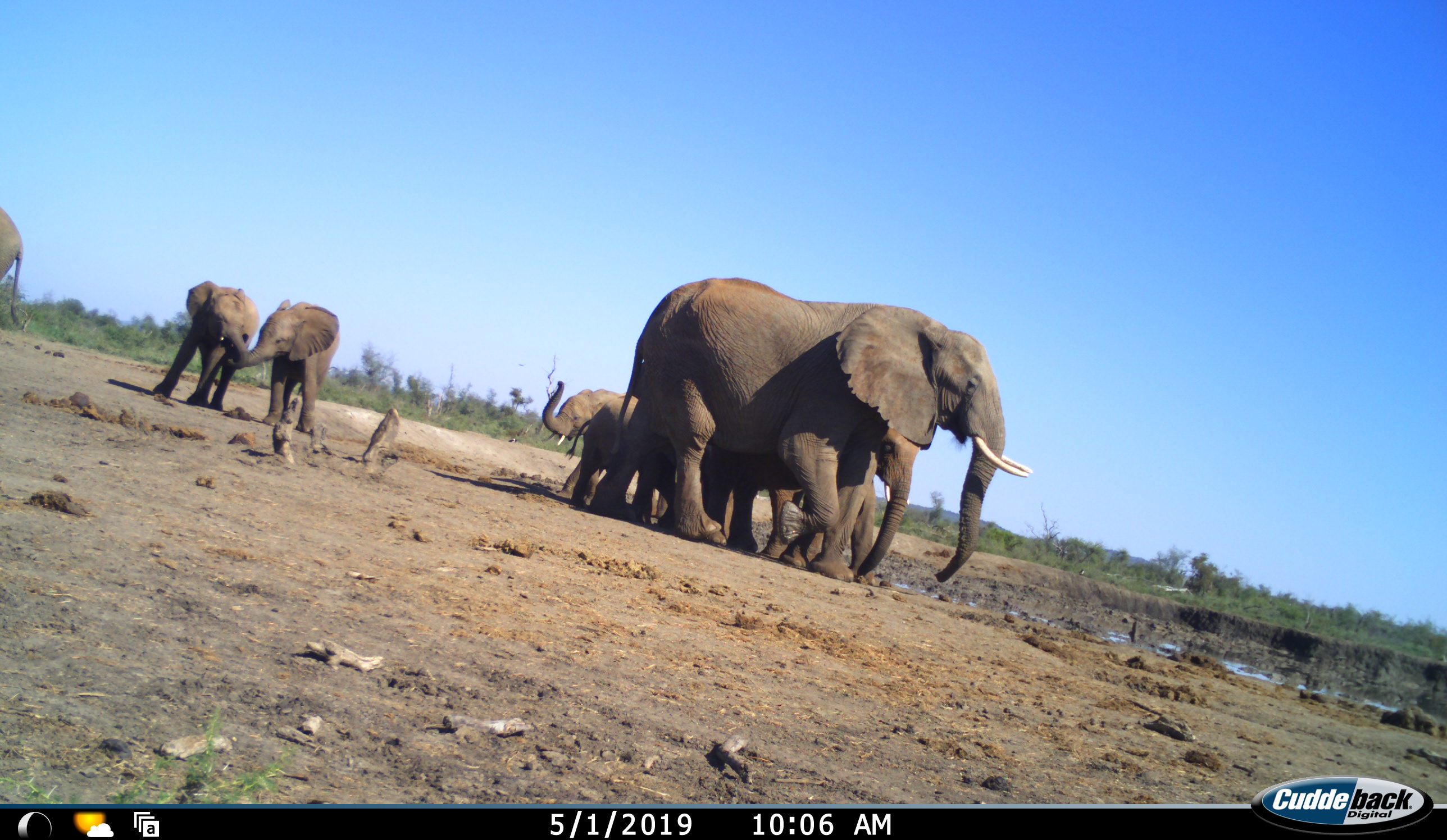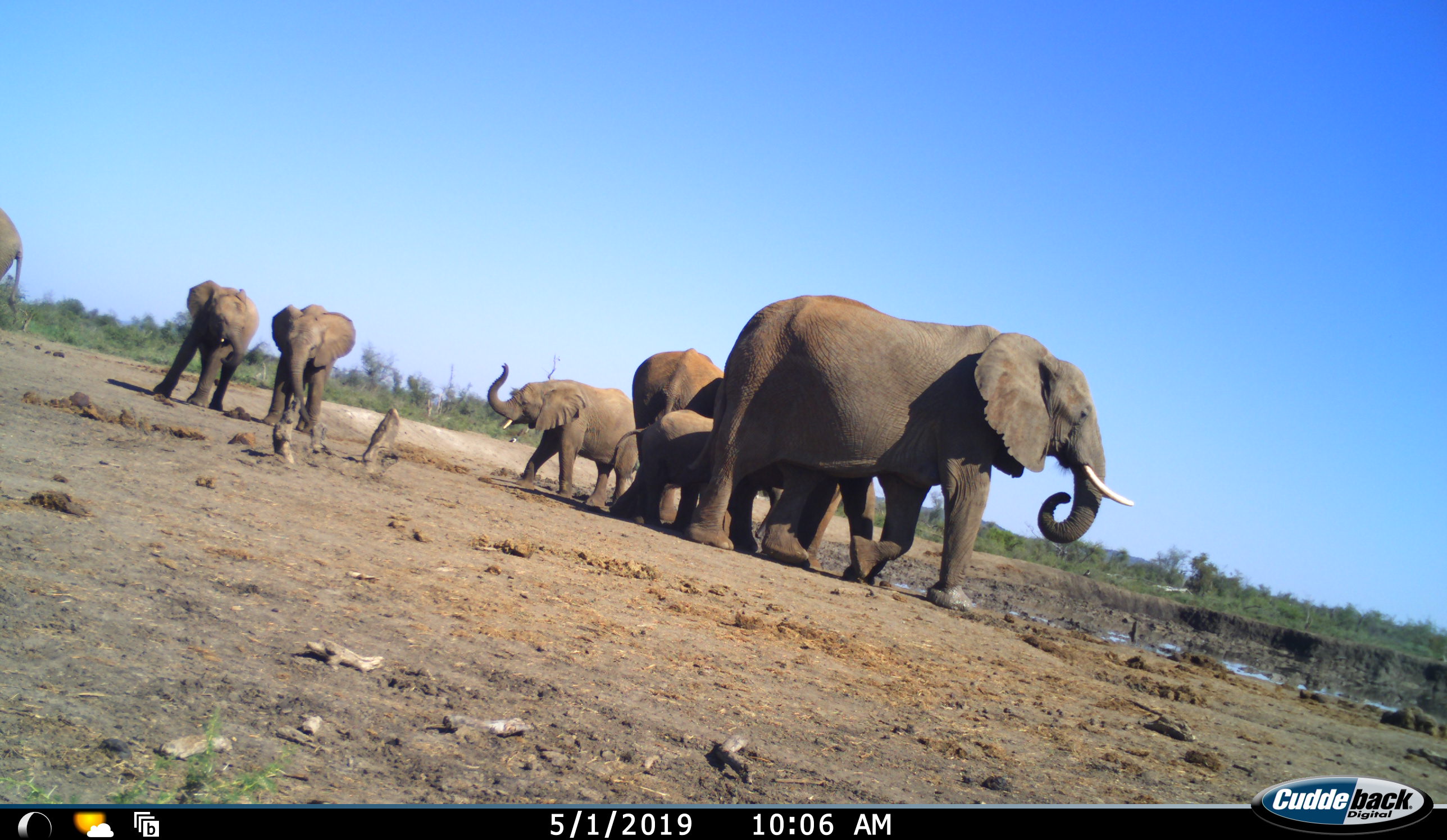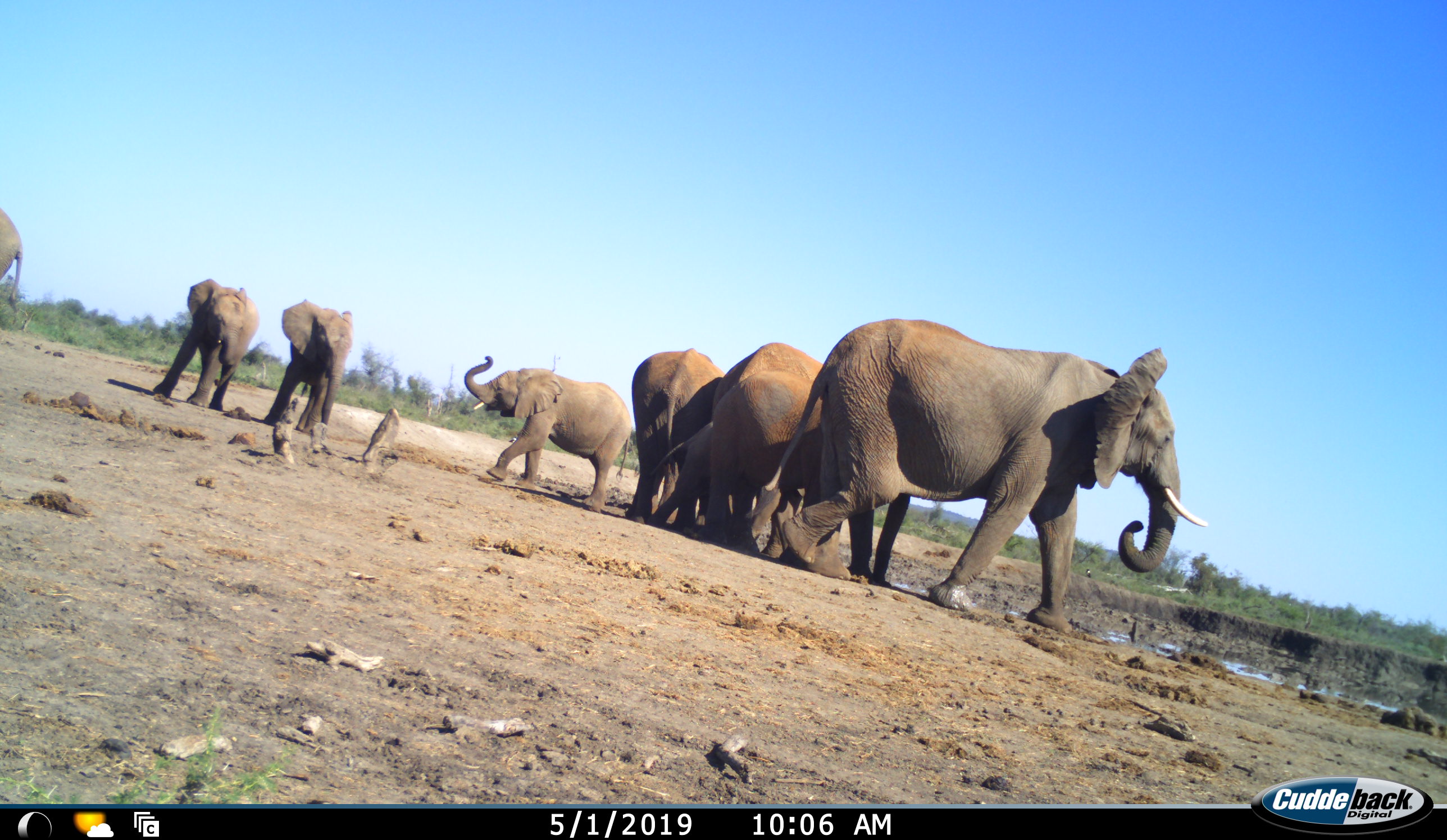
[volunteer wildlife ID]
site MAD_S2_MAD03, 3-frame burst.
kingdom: Animalia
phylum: Chordata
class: Mammalia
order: Proboscidea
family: Elephantidae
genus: Loxodonta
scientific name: Loxodonta africana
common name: african bush elephant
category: elephant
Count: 8.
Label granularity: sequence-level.